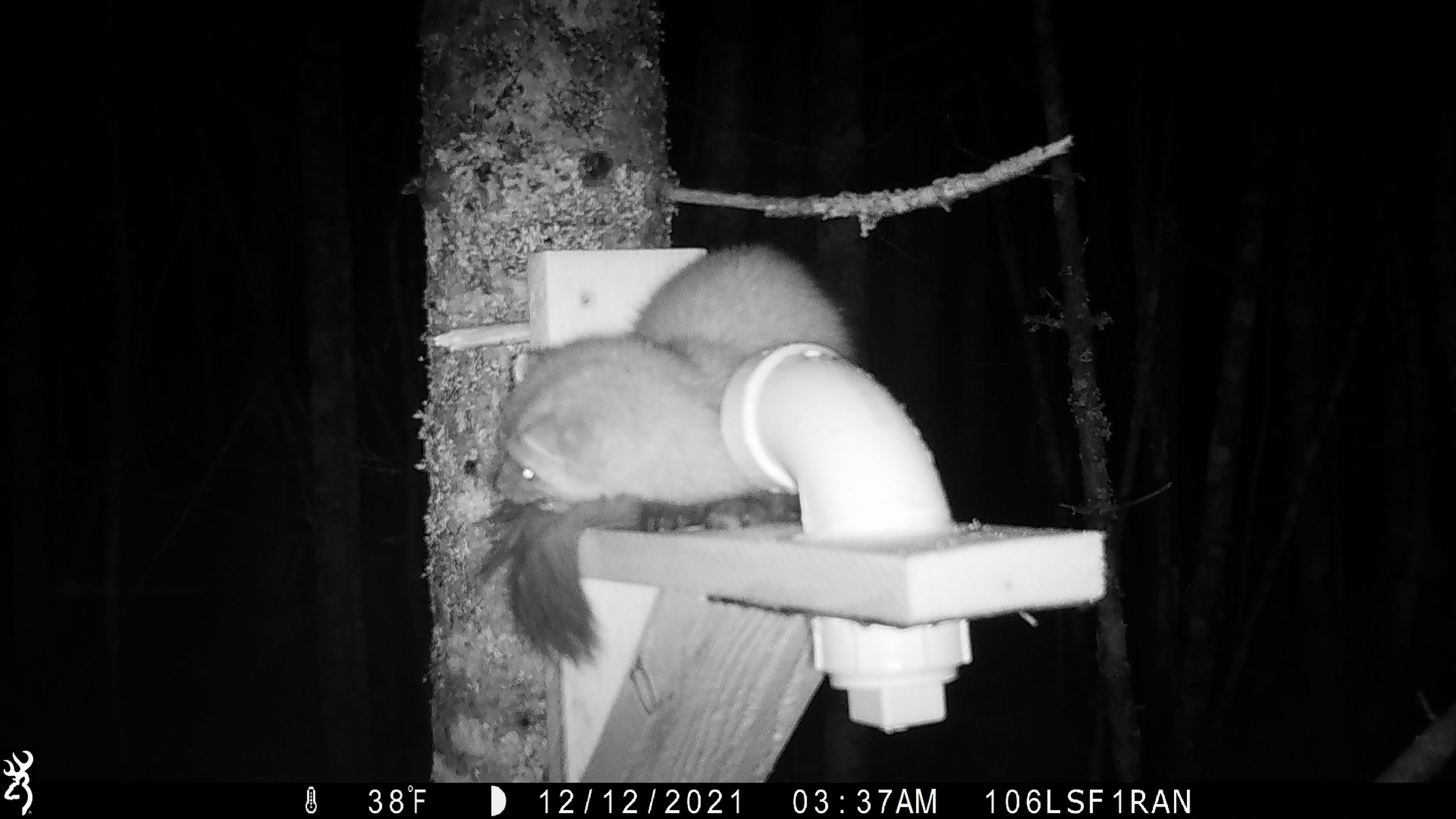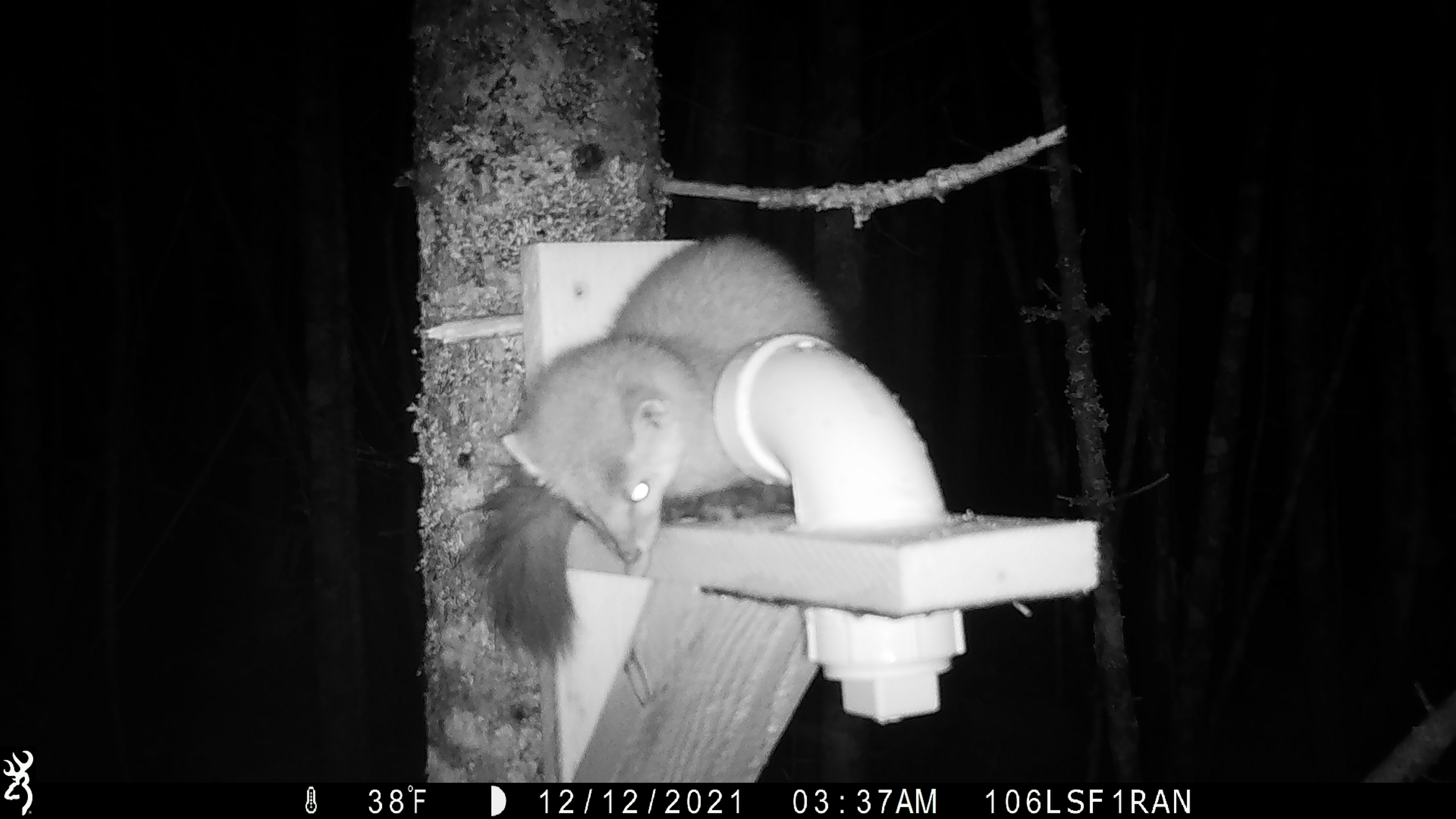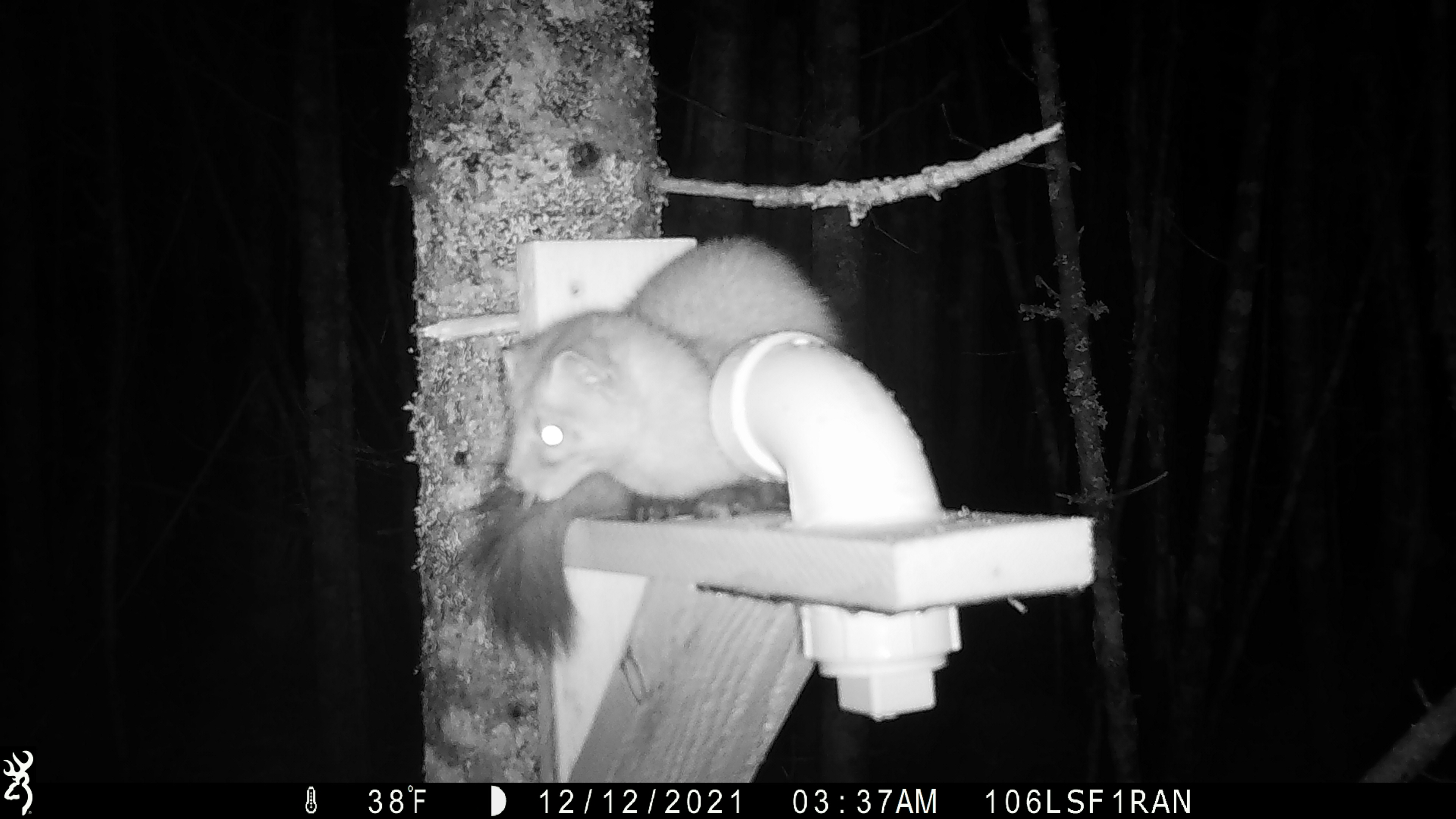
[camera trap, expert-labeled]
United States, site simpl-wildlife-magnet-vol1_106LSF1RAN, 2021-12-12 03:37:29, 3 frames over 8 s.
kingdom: Animalia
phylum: Chordata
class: Mammalia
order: Carnivora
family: Mustelidae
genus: Martes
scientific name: Martes americana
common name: american marten